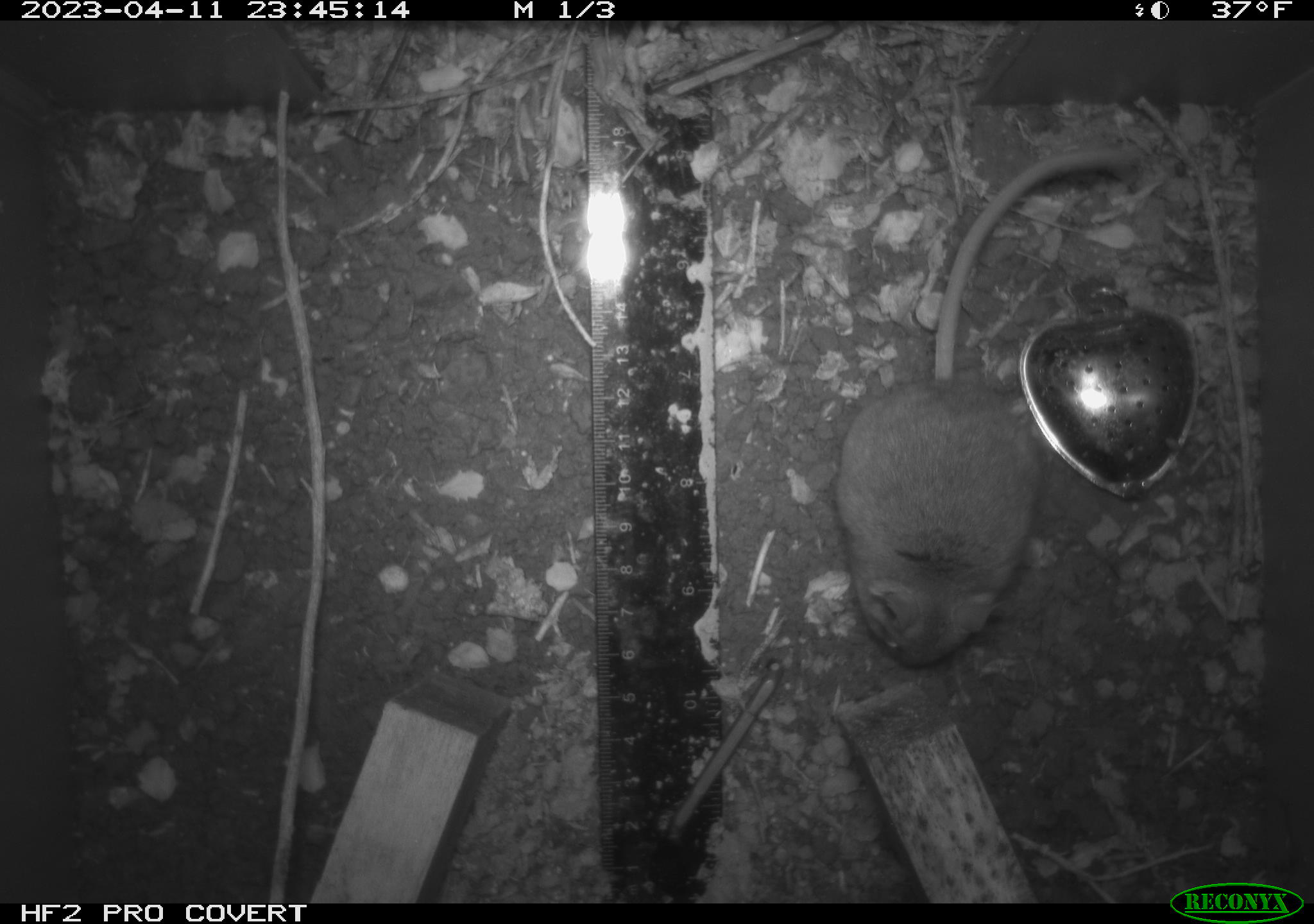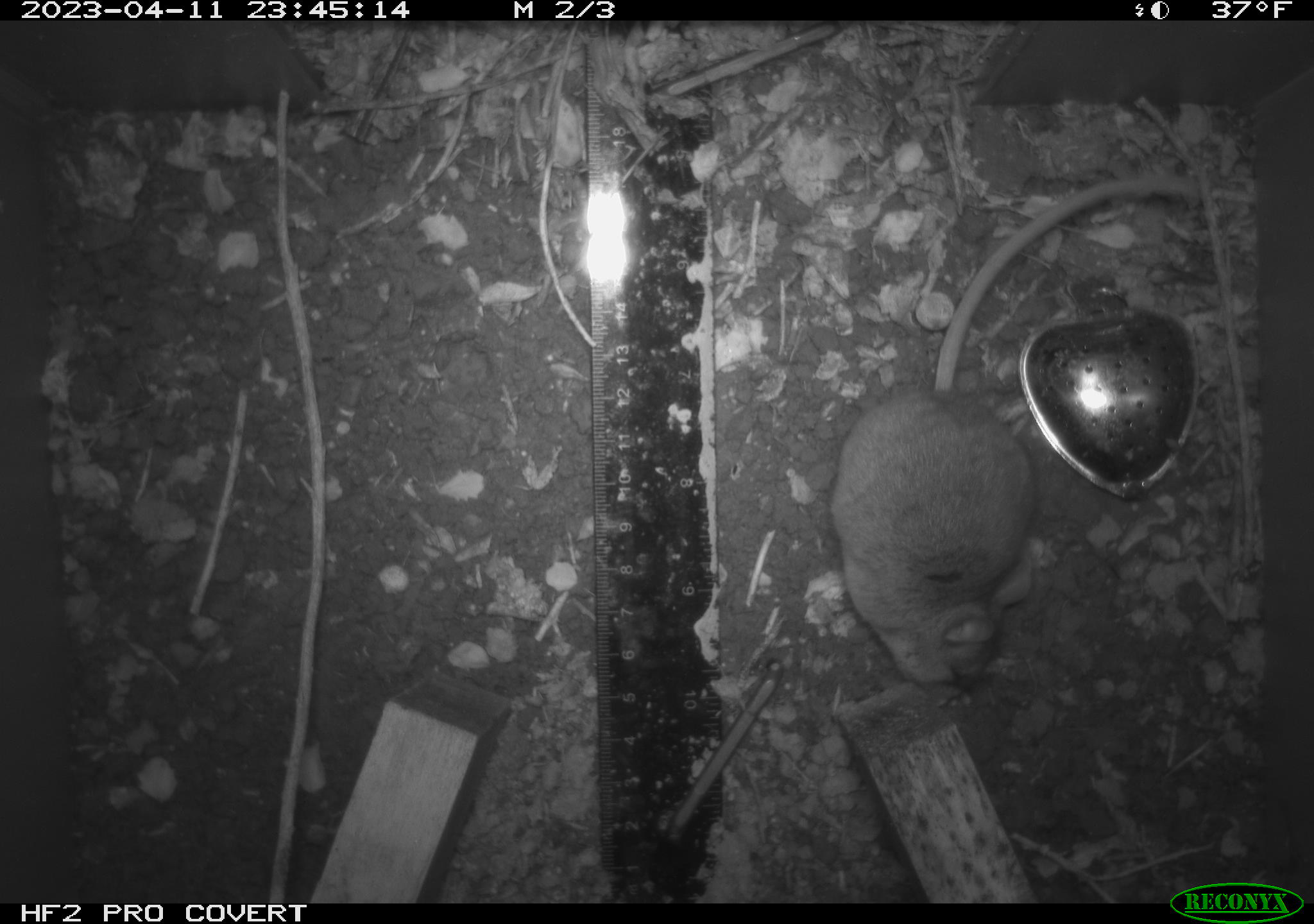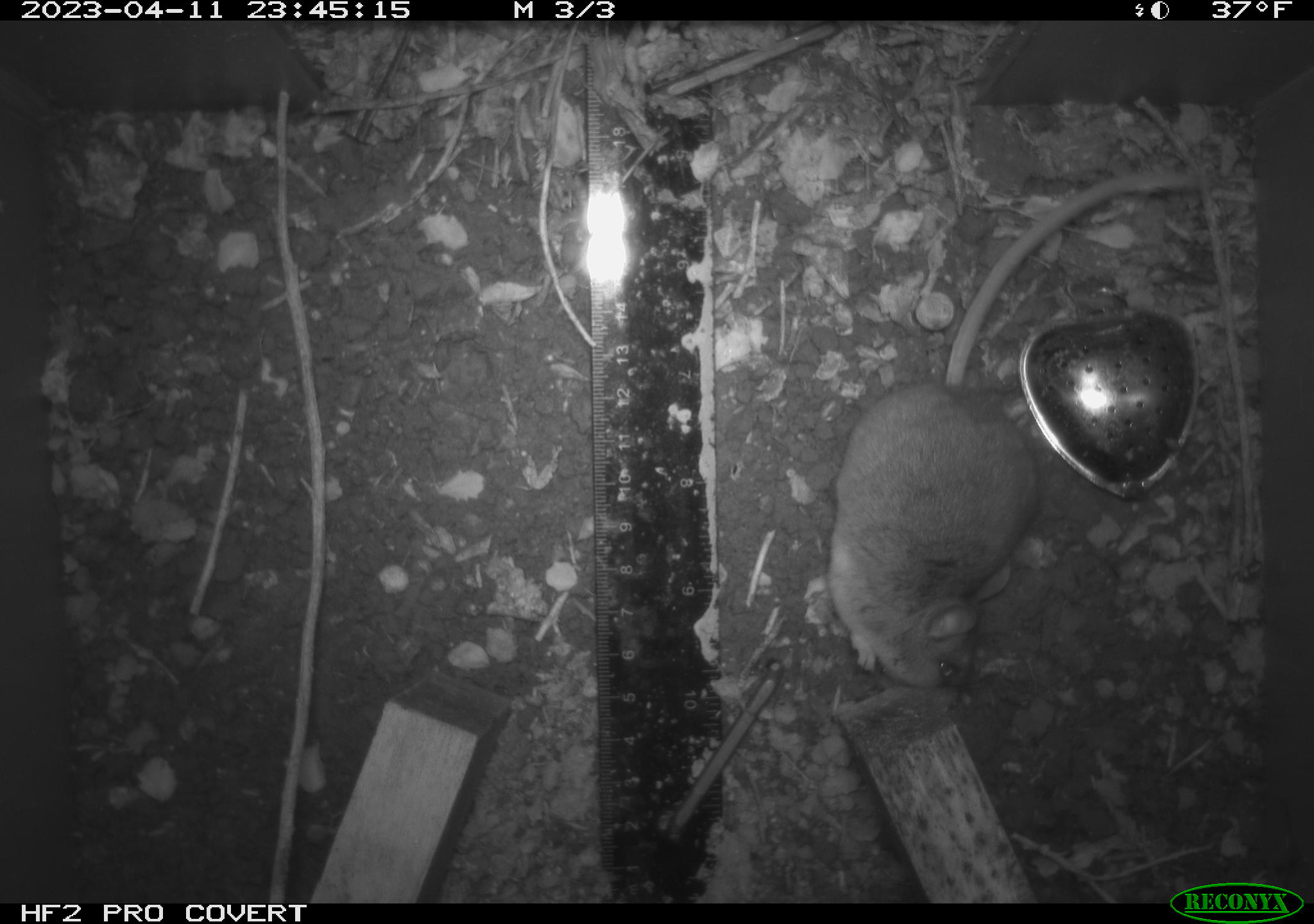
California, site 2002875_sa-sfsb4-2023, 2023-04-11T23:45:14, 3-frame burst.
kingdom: Animalia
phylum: Chordata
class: Mammalia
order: Rodentia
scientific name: Rodentia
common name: mouse species